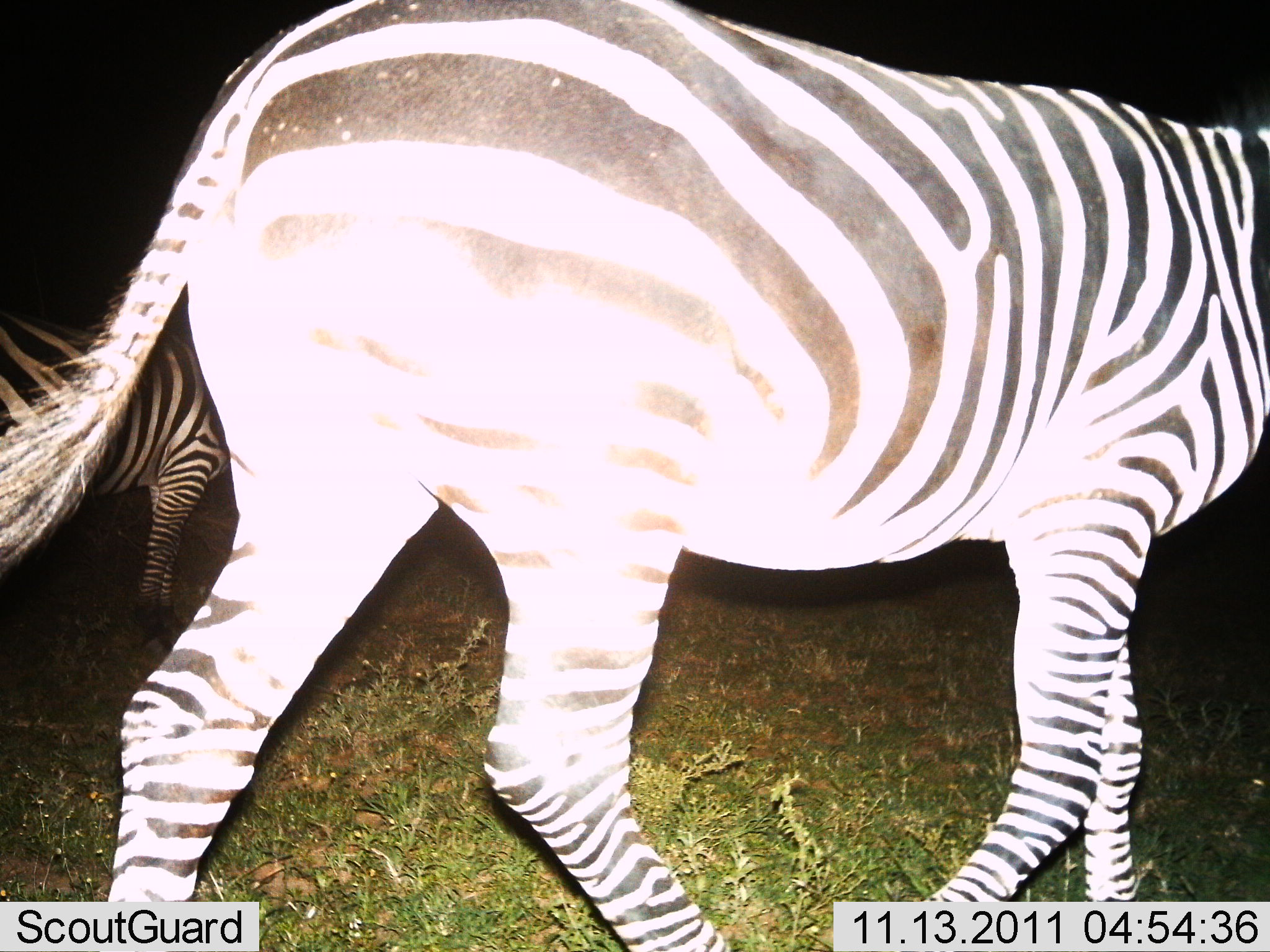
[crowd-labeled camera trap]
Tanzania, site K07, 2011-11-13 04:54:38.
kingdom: Animalia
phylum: Chordata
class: Mammalia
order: Perissodactyla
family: Equidae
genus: Equus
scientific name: Equus quagga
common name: plains zebra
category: zebra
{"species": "zebra (plains zebra) (Equus quagga)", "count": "2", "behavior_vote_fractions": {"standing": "8%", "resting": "0%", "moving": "100%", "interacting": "0%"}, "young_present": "0%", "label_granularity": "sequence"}